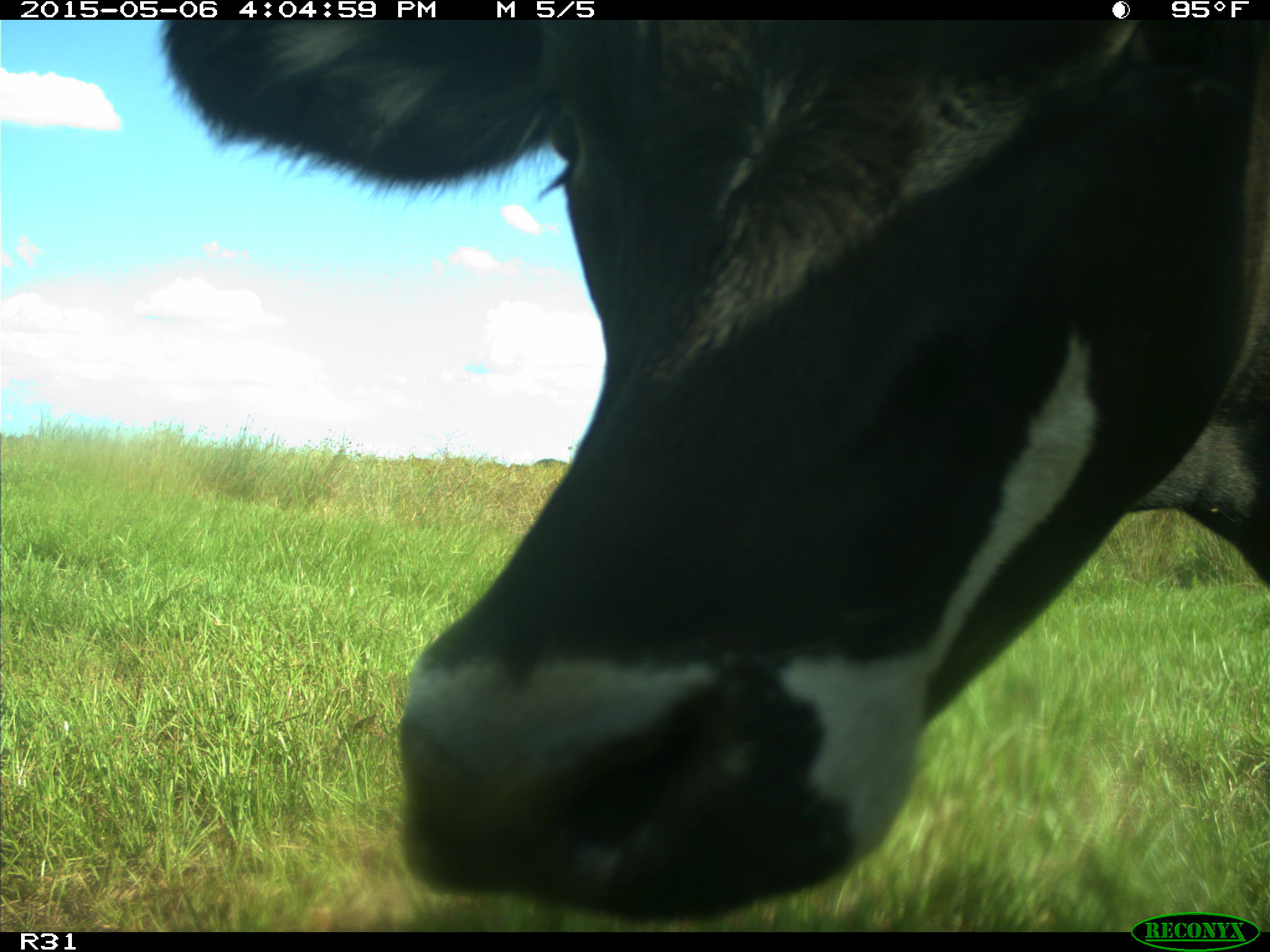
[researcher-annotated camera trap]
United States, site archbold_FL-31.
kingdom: Animalia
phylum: Chordata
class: Mammalia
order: Artiodactyla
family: Bovidae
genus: Bos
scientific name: Bos taurus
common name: domestic cow